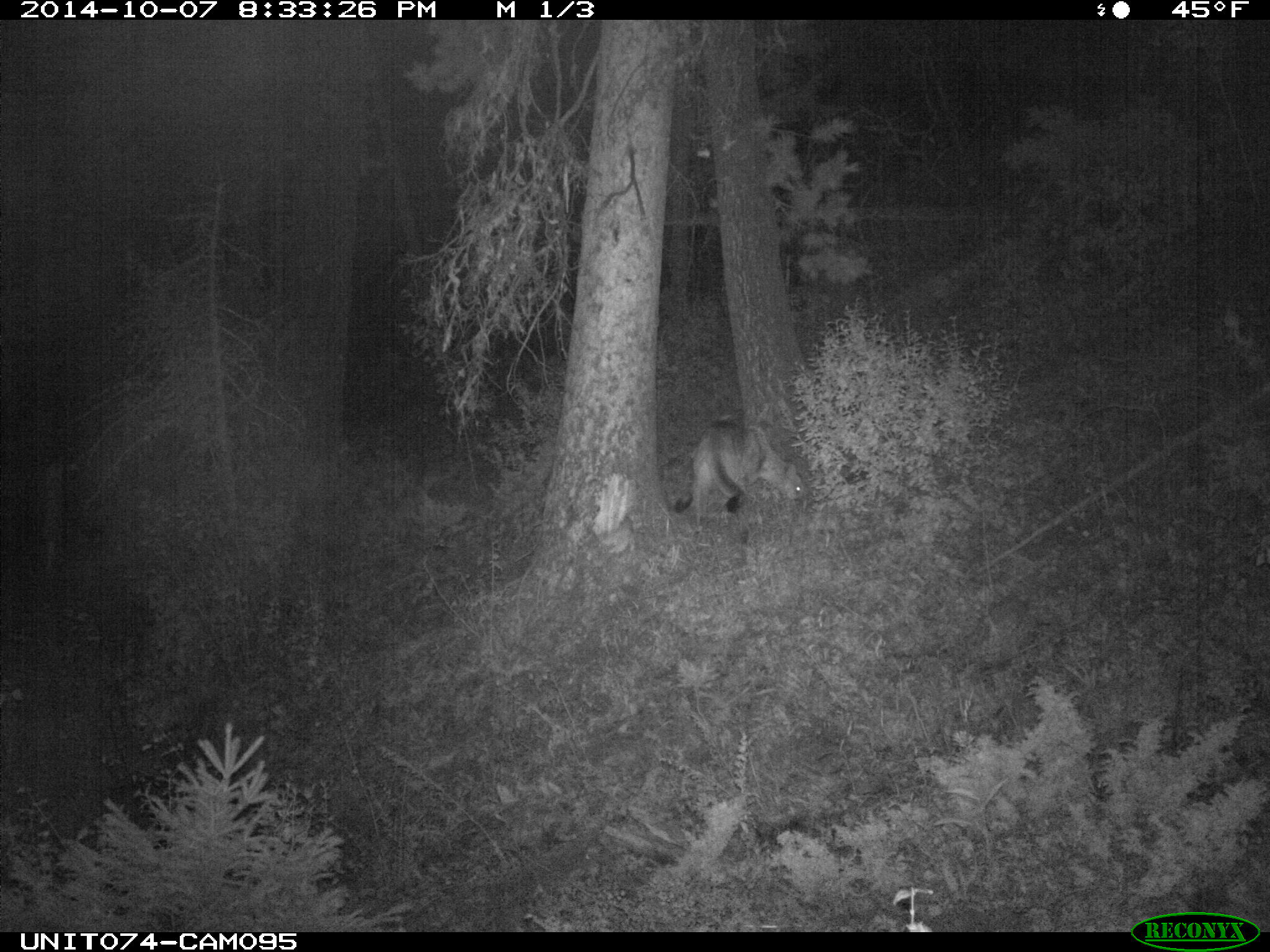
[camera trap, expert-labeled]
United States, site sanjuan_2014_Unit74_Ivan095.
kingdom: Animalia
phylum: Chordata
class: Mammalia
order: Carnivora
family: Felidae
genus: Puma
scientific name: Puma concolor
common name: mountain lion